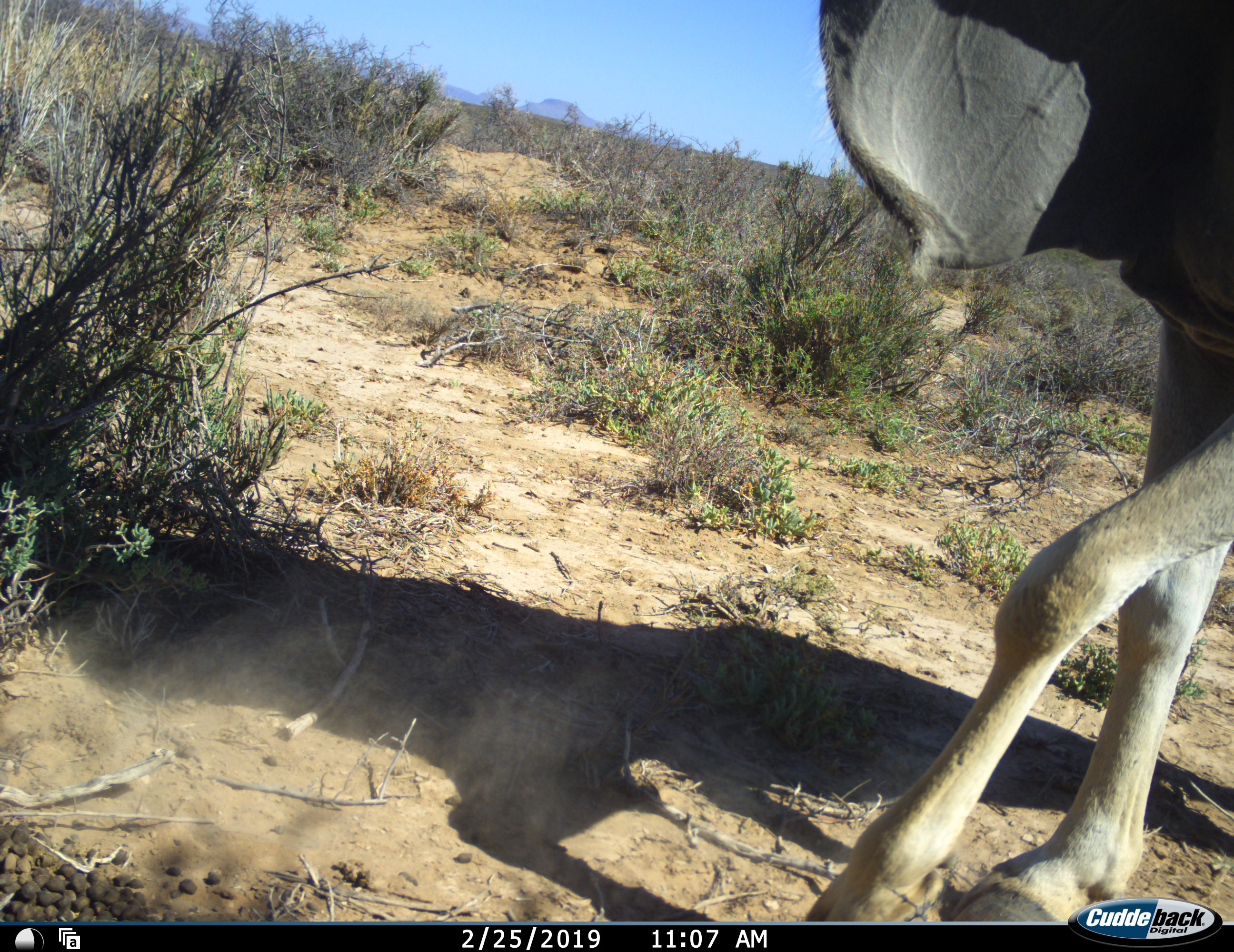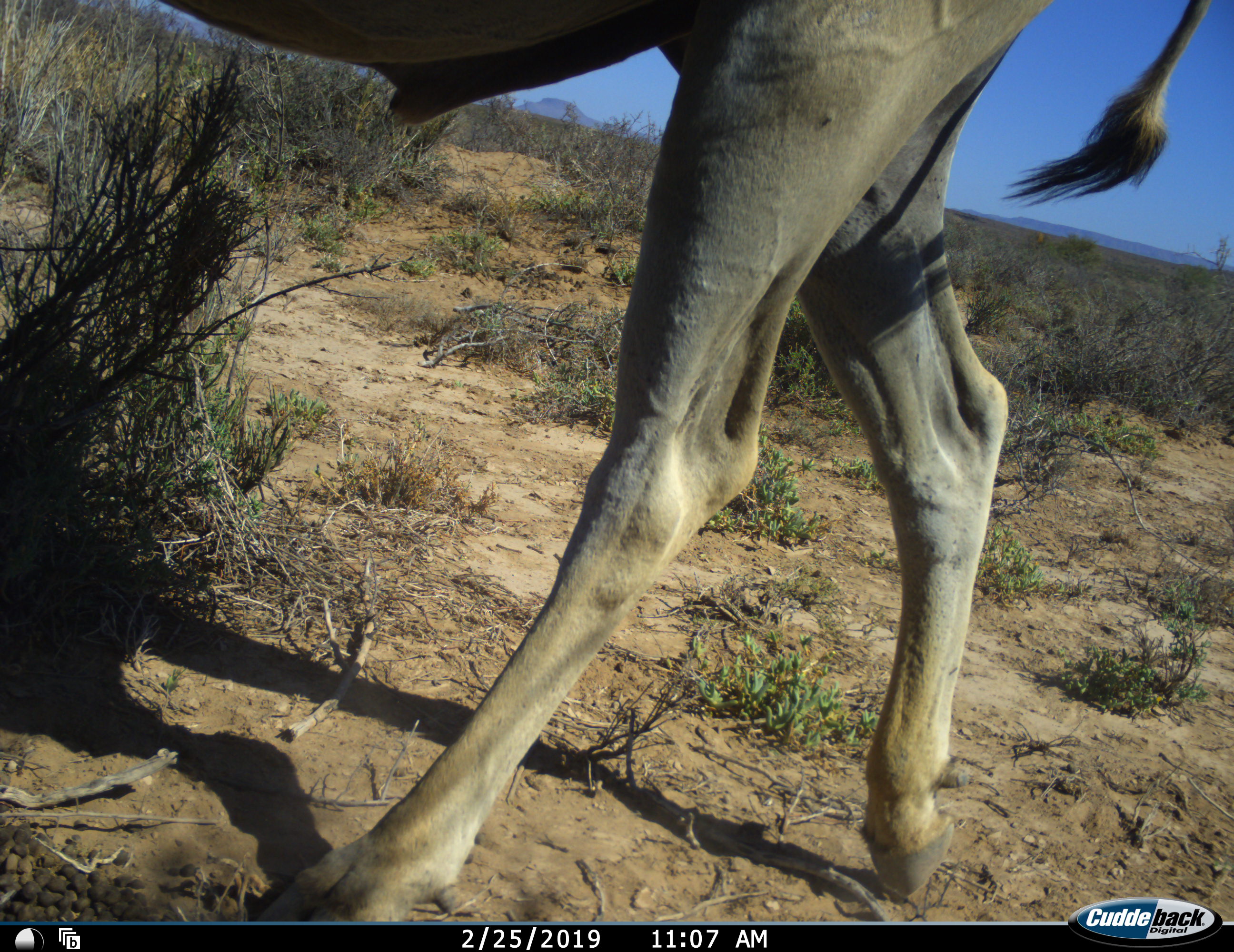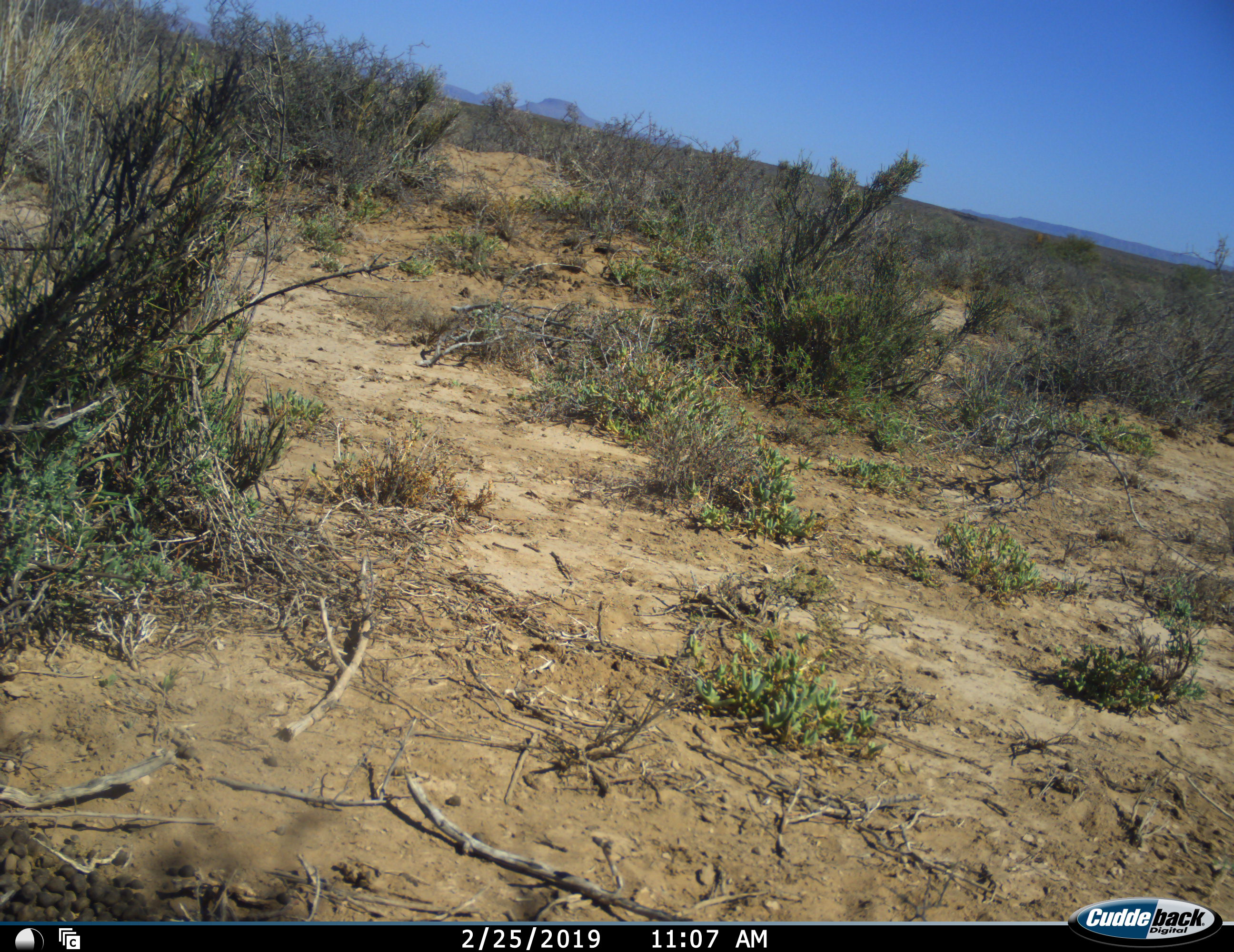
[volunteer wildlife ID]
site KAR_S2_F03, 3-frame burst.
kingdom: Animalia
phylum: Chordata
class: Mammalia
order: Artiodactyla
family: Bovidae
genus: Tragelaphus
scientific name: Tragelaphus oryx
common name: eland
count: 1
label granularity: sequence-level